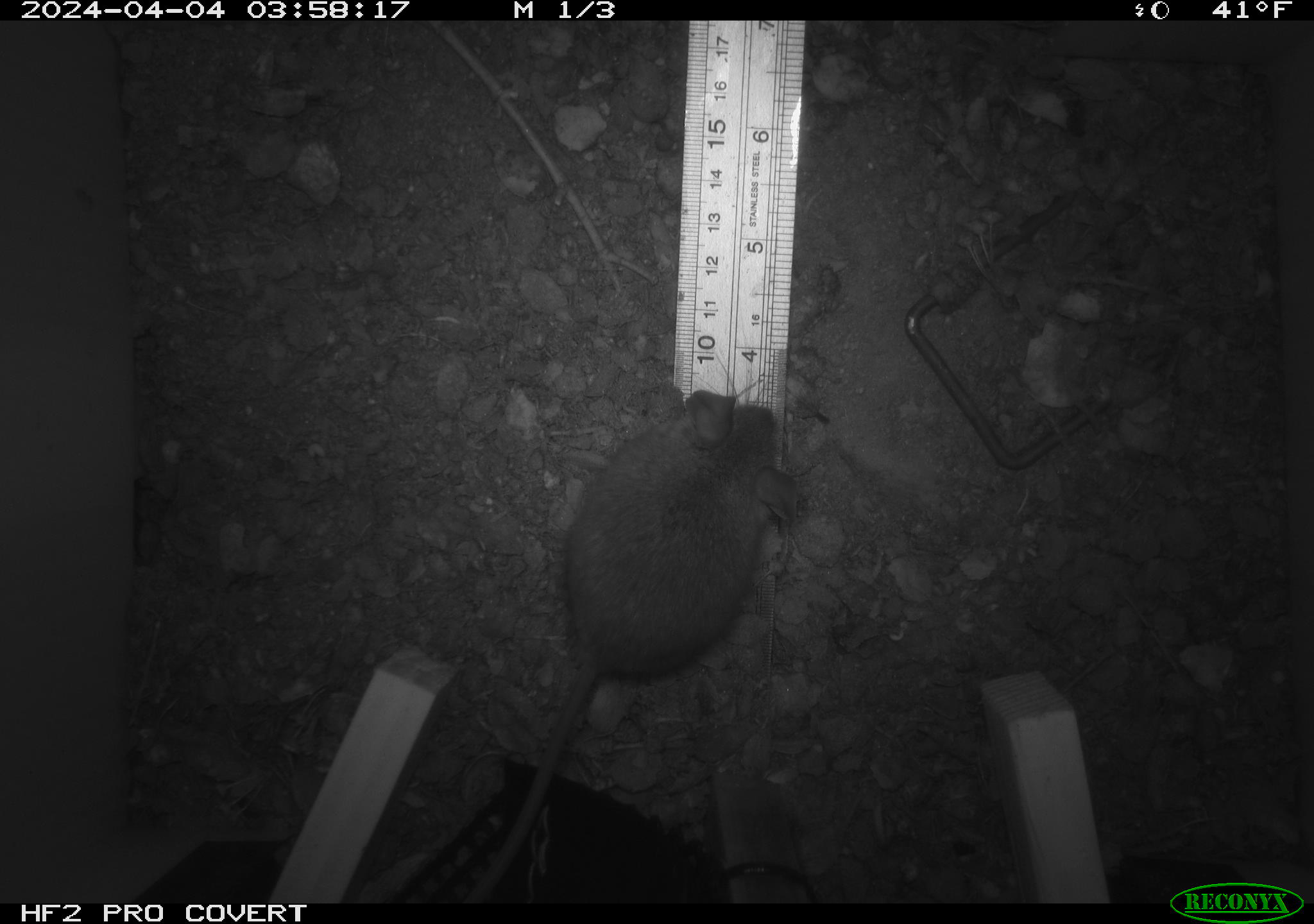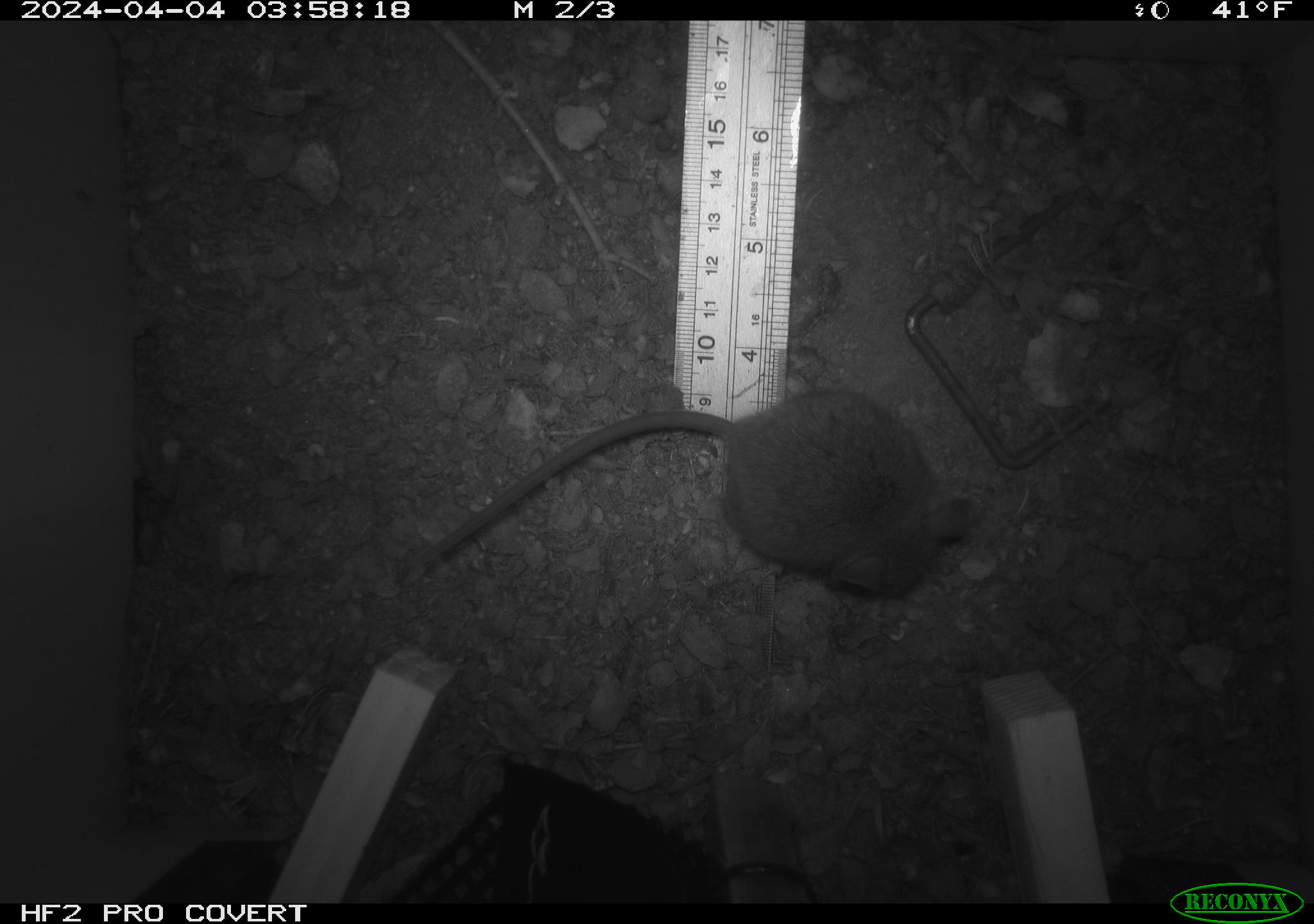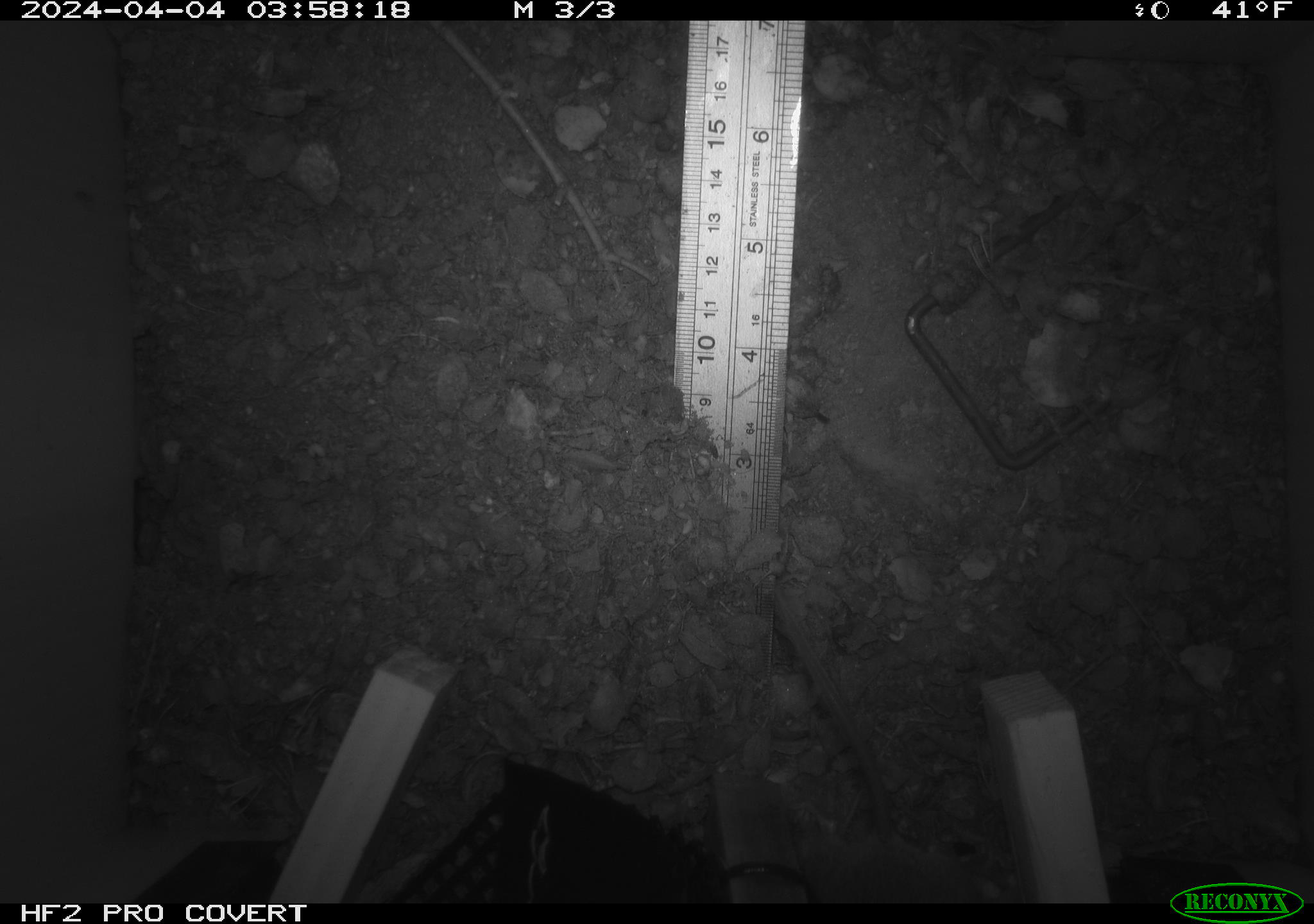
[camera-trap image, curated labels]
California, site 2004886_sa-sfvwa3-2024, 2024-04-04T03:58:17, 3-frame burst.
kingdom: Animalia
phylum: Chordata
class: Mammalia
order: Rodentia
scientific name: Rodentia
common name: mouse species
Mouse species (Rodentia).